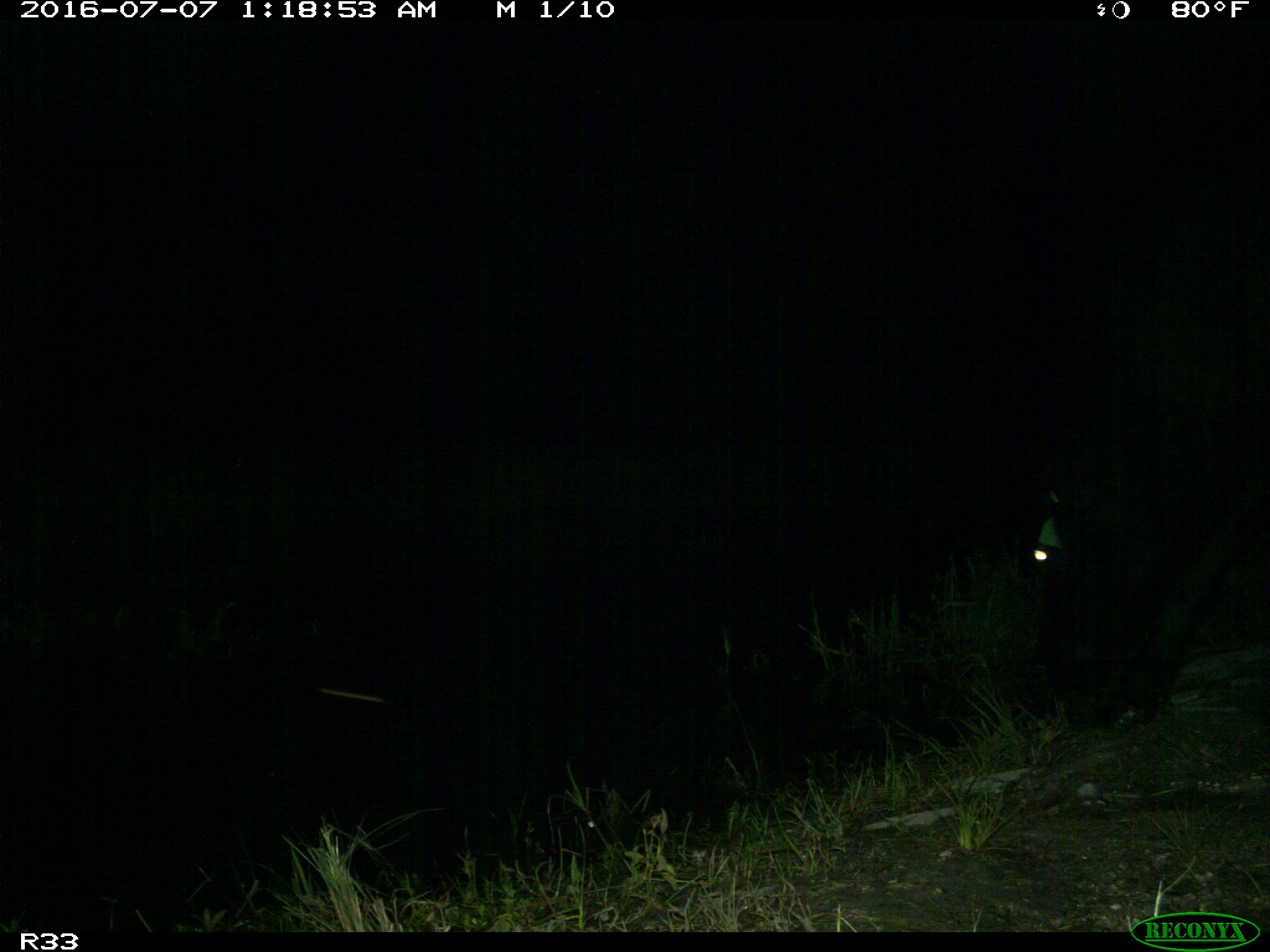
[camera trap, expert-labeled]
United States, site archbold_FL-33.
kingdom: Animalia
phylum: Chordata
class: Mammalia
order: Artiodactyla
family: Bovidae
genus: Bos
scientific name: Bos taurus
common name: domestic cow